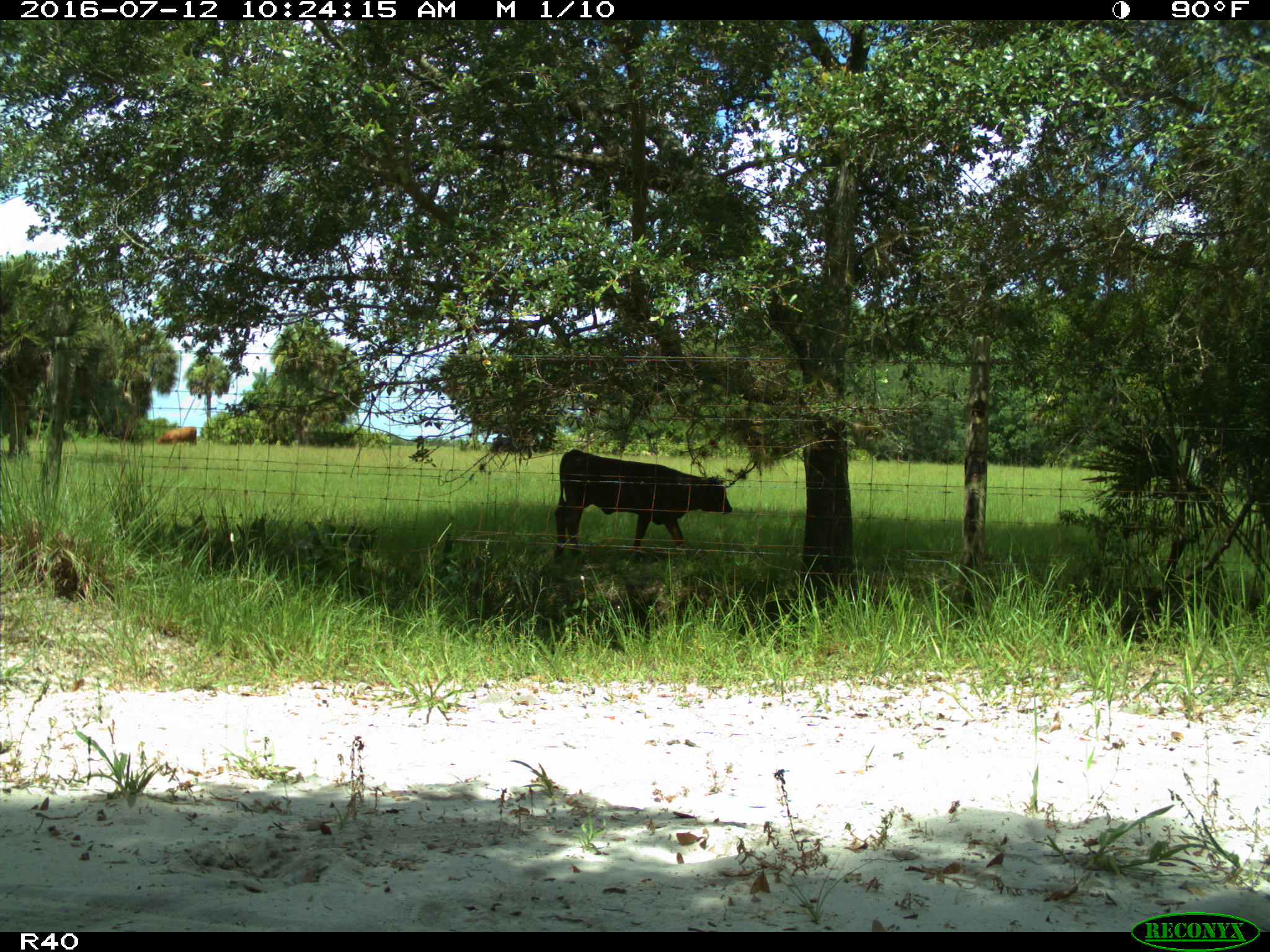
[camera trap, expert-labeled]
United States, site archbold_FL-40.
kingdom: Animalia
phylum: Chordata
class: Mammalia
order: Artiodactyla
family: Bovidae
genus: Bos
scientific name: Bos taurus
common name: domestic cow